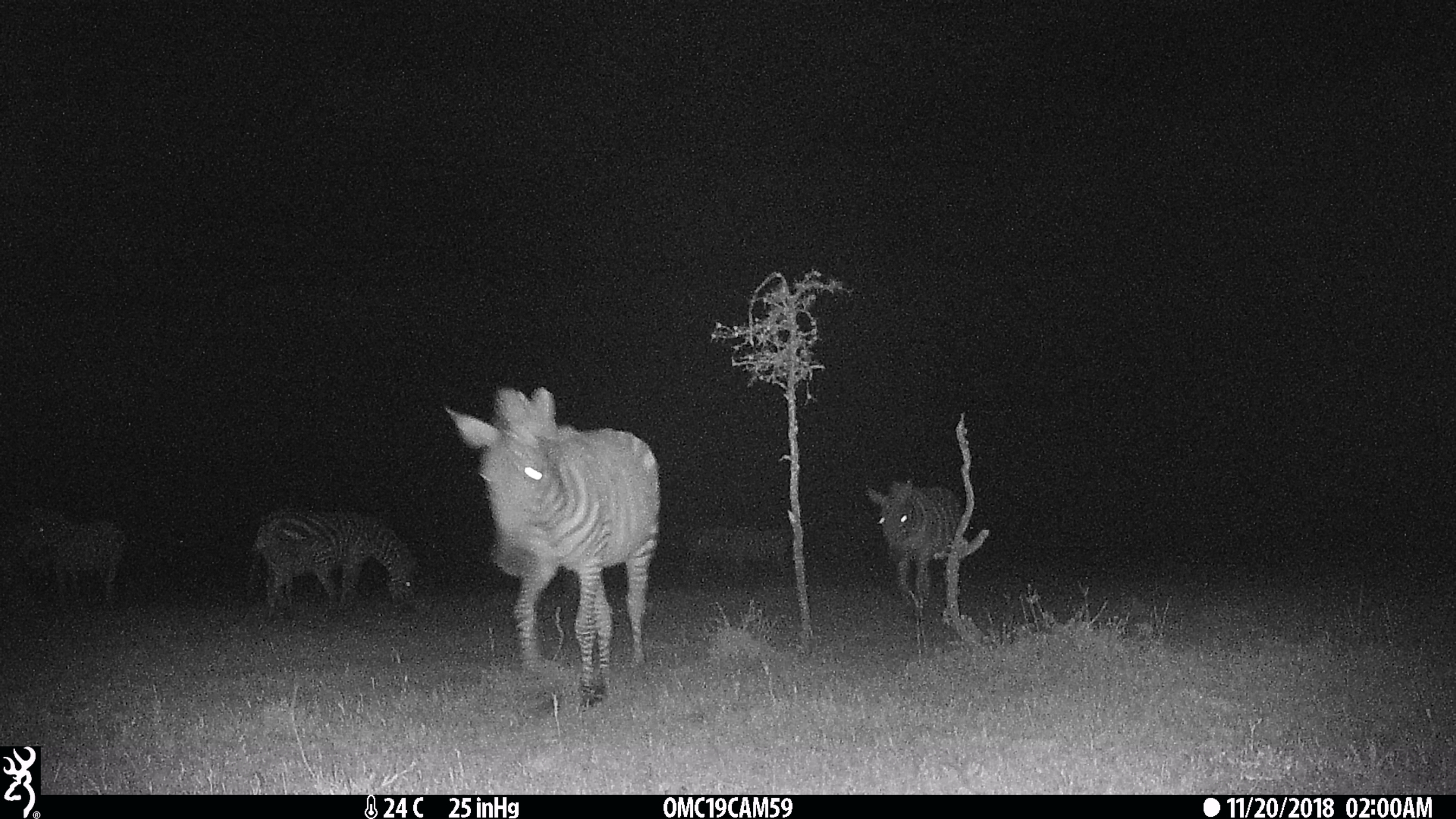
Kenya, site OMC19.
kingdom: Animalia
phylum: Chordata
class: Mammalia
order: Perissodactyla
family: Equidae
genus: Equus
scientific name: Equus quagga burchellii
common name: burchell's zebra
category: zebra